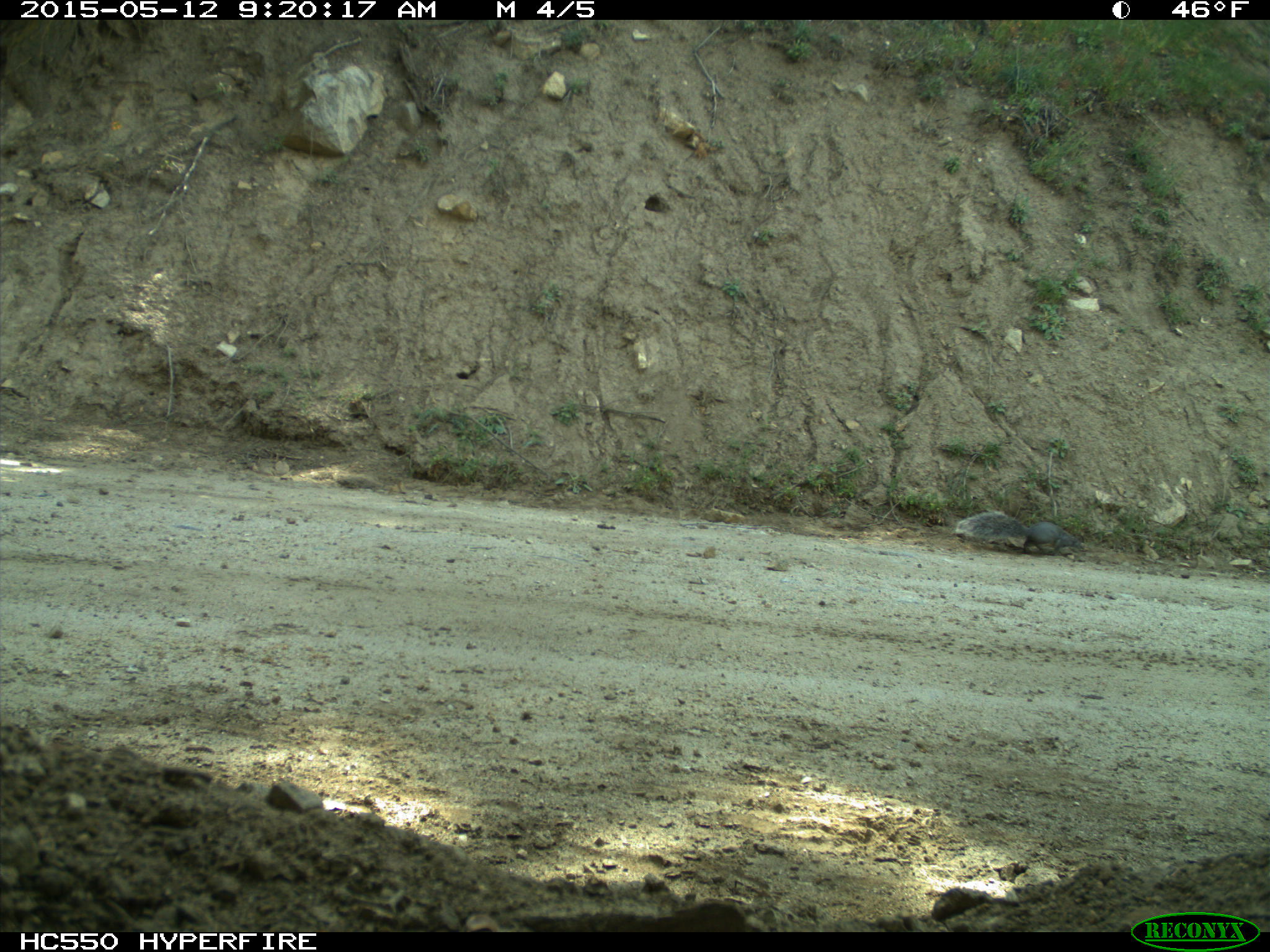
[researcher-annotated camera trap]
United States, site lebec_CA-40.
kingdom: Animalia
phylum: Chordata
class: Mammalia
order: Rodentia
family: Sciuridae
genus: Sciurus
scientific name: Sciurus carolinensis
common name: eastern gray squirrel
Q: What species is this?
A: Sciurus carolinensis (eastern gray squirrel).